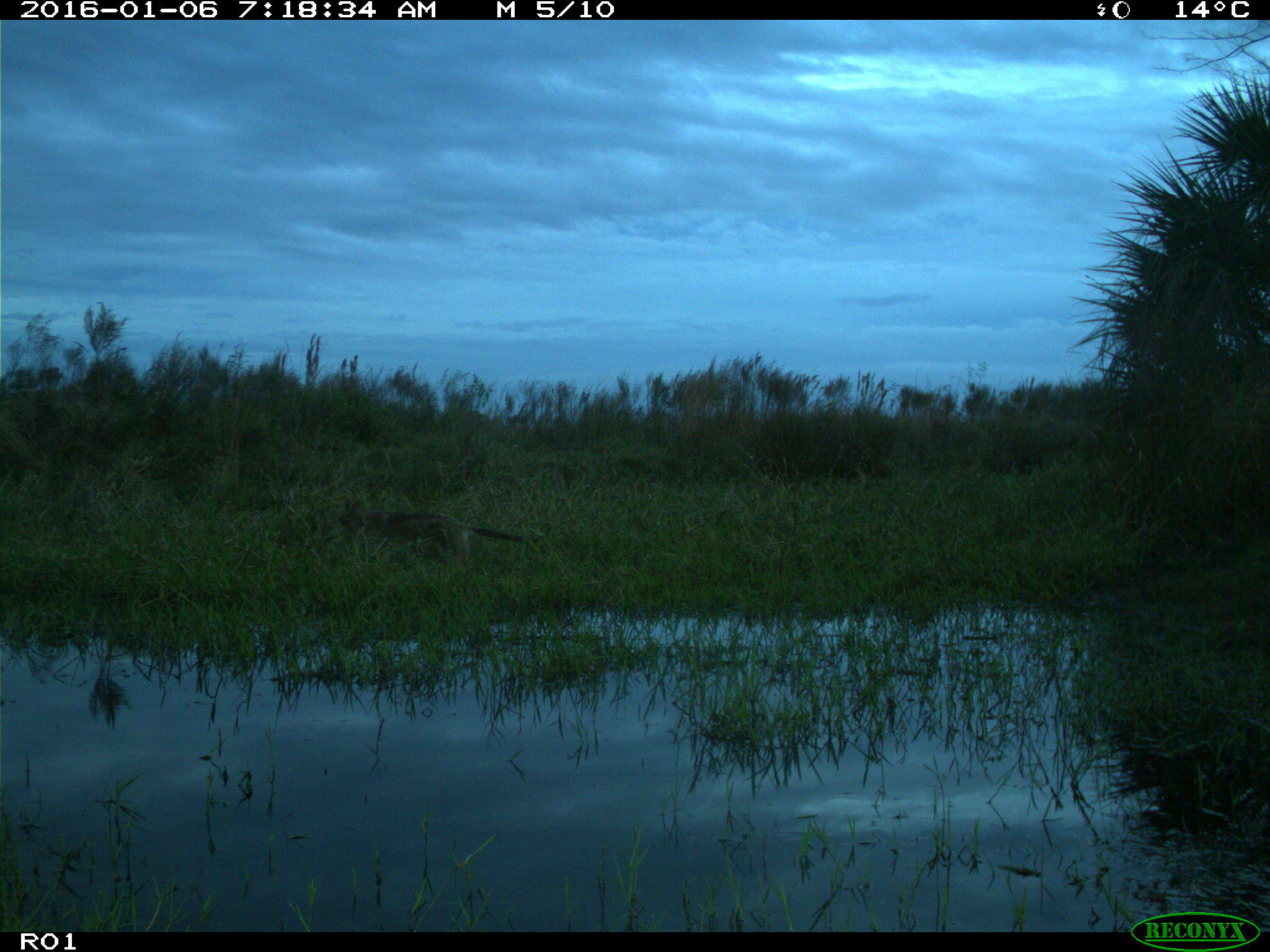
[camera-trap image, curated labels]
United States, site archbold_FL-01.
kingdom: Animalia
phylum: Chordata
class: Mammalia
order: Carnivora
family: Canidae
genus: Canis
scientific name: Canis latrans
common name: coyote